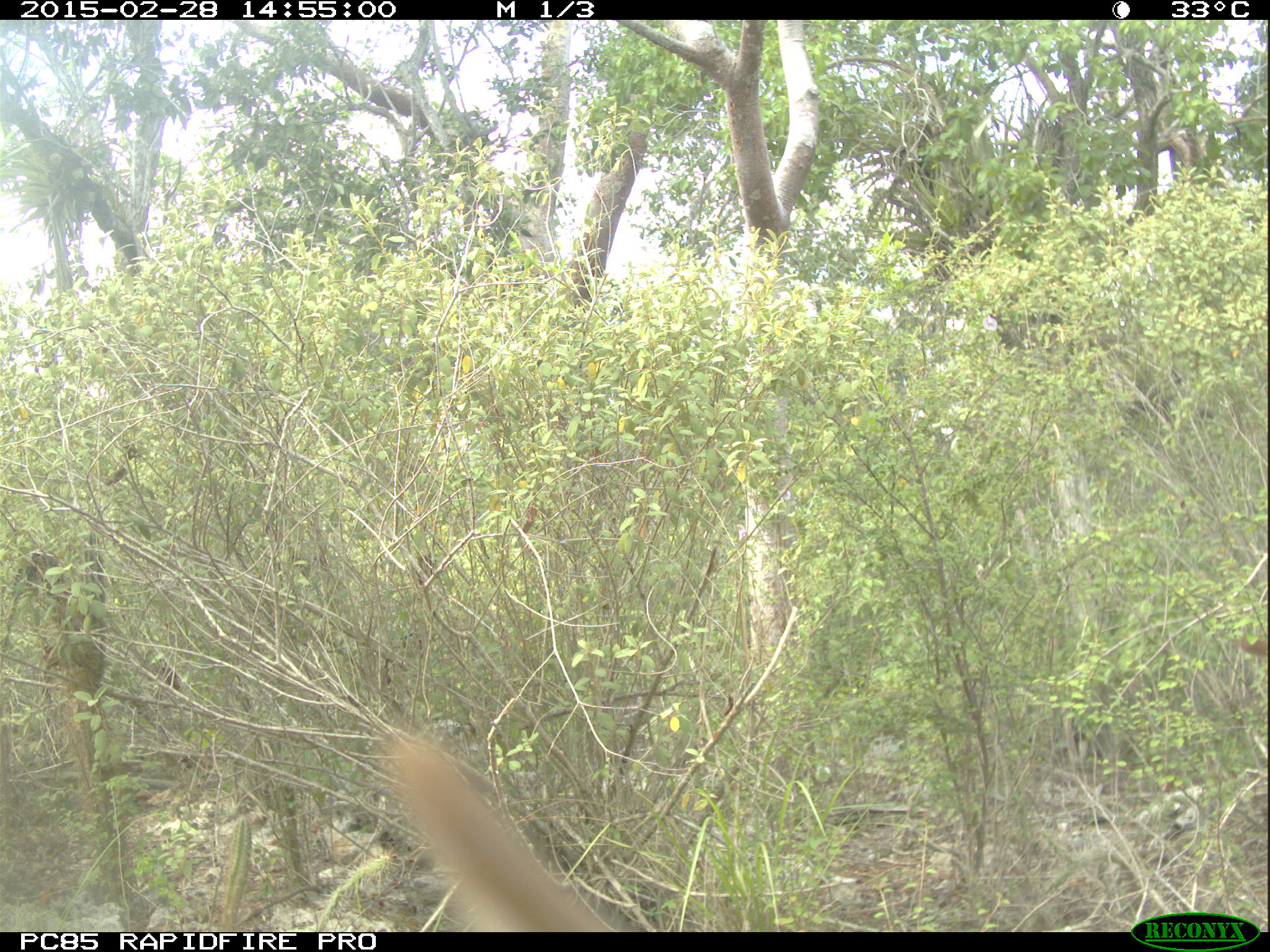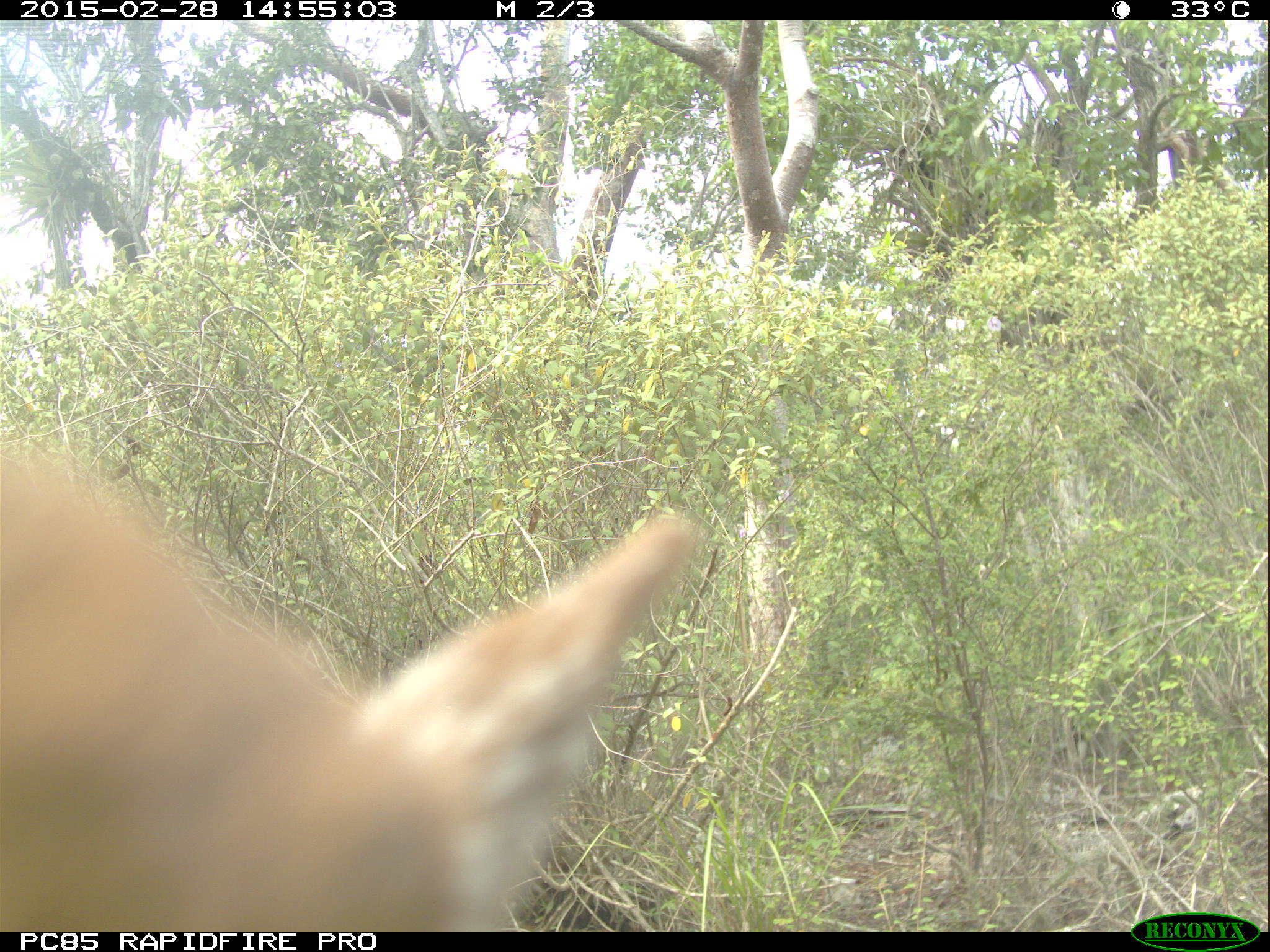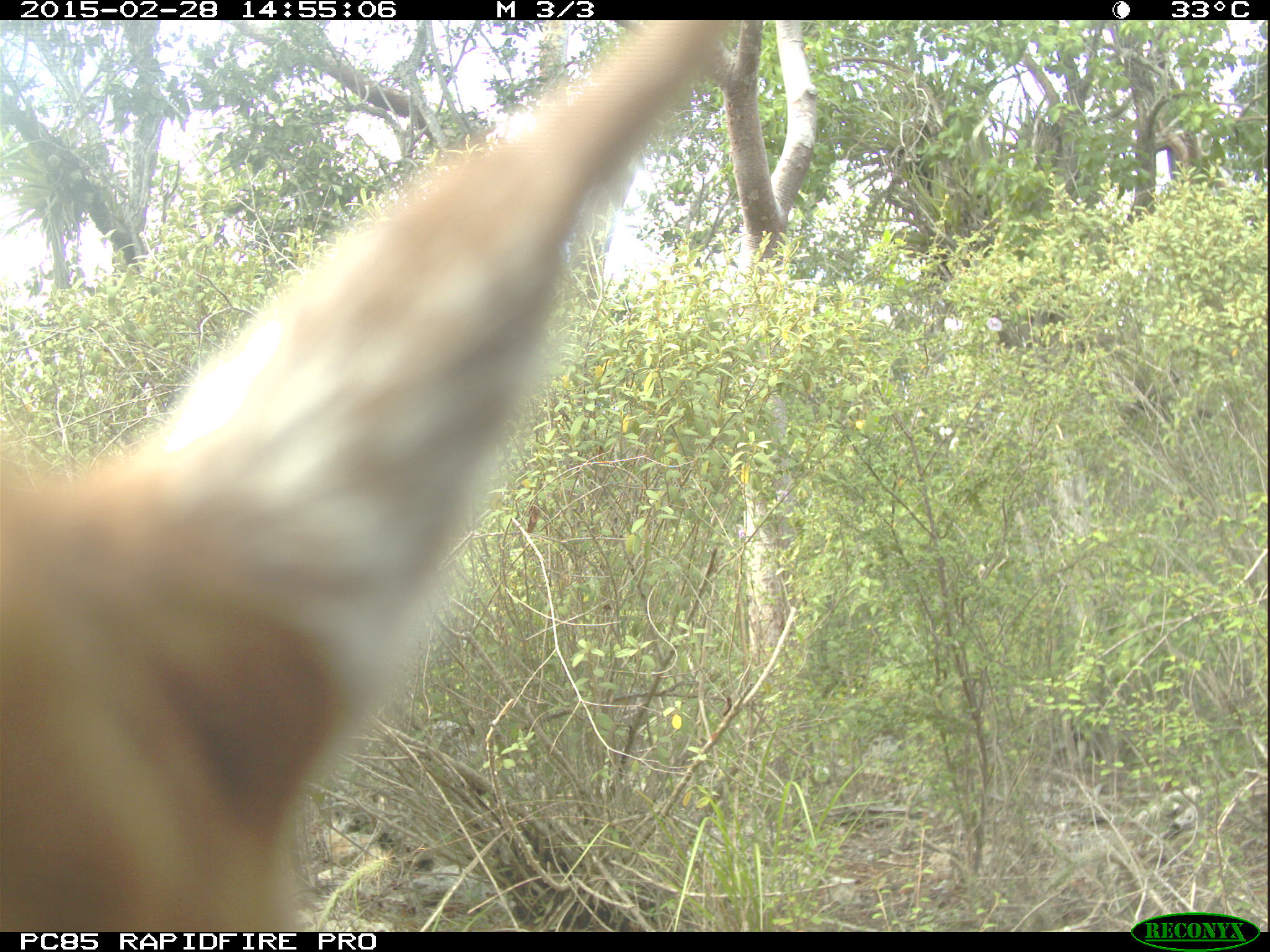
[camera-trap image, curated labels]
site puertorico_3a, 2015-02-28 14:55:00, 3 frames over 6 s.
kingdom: Animalia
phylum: Chordata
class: Mammalia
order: Artiodactyla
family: Bovidae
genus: Capra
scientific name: Capra hircus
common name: goat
Goat (Capra hircus).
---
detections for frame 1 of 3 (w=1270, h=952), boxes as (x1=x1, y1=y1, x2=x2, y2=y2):
goat: (x1=370, y1=725, x2=616, y2=932)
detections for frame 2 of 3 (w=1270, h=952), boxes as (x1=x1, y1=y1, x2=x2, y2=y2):
goat: (x1=0, y1=446, x2=707, y2=927)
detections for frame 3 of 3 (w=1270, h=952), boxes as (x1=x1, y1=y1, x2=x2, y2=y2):
goat: (x1=15, y1=2, x2=777, y2=925)